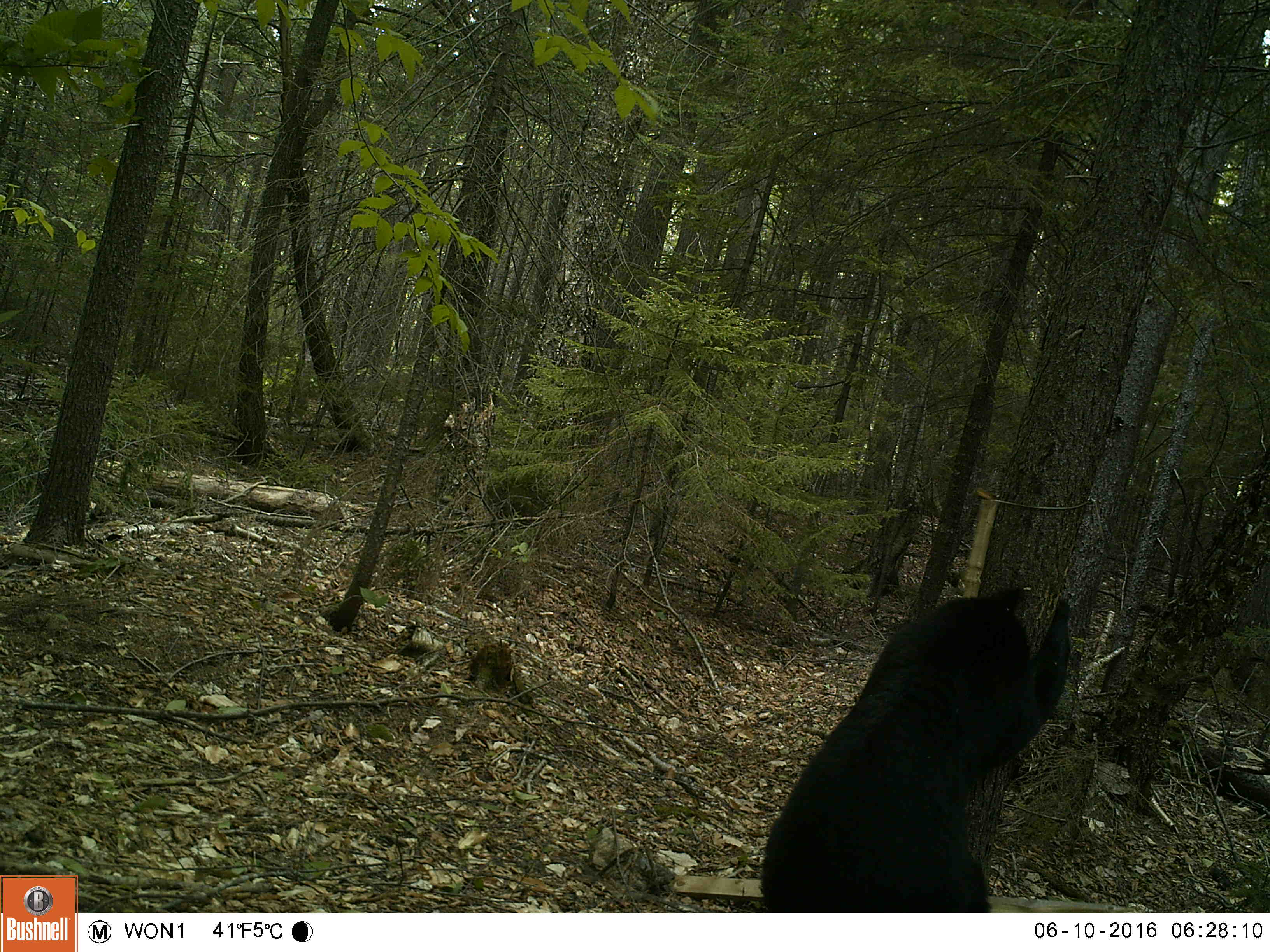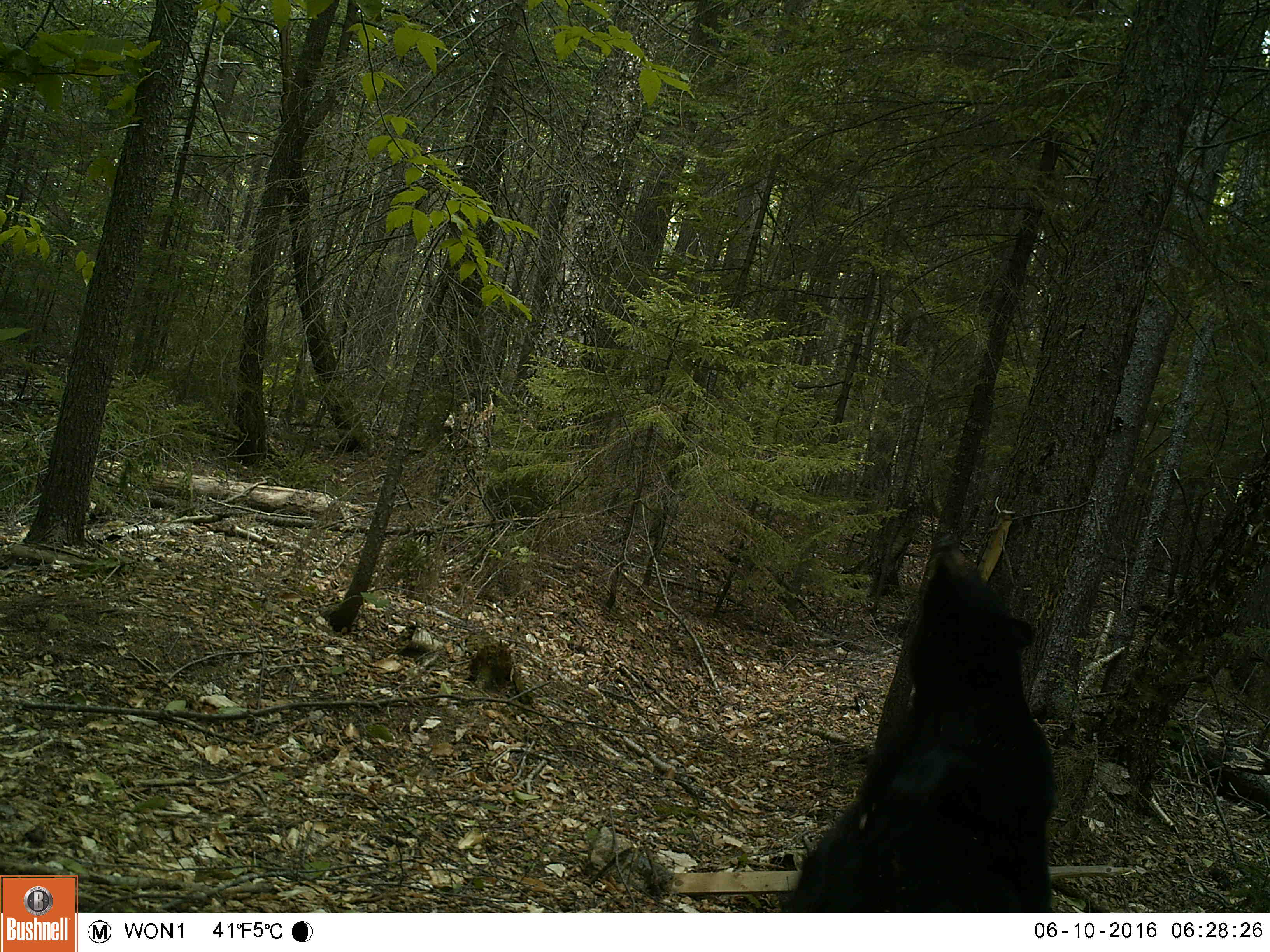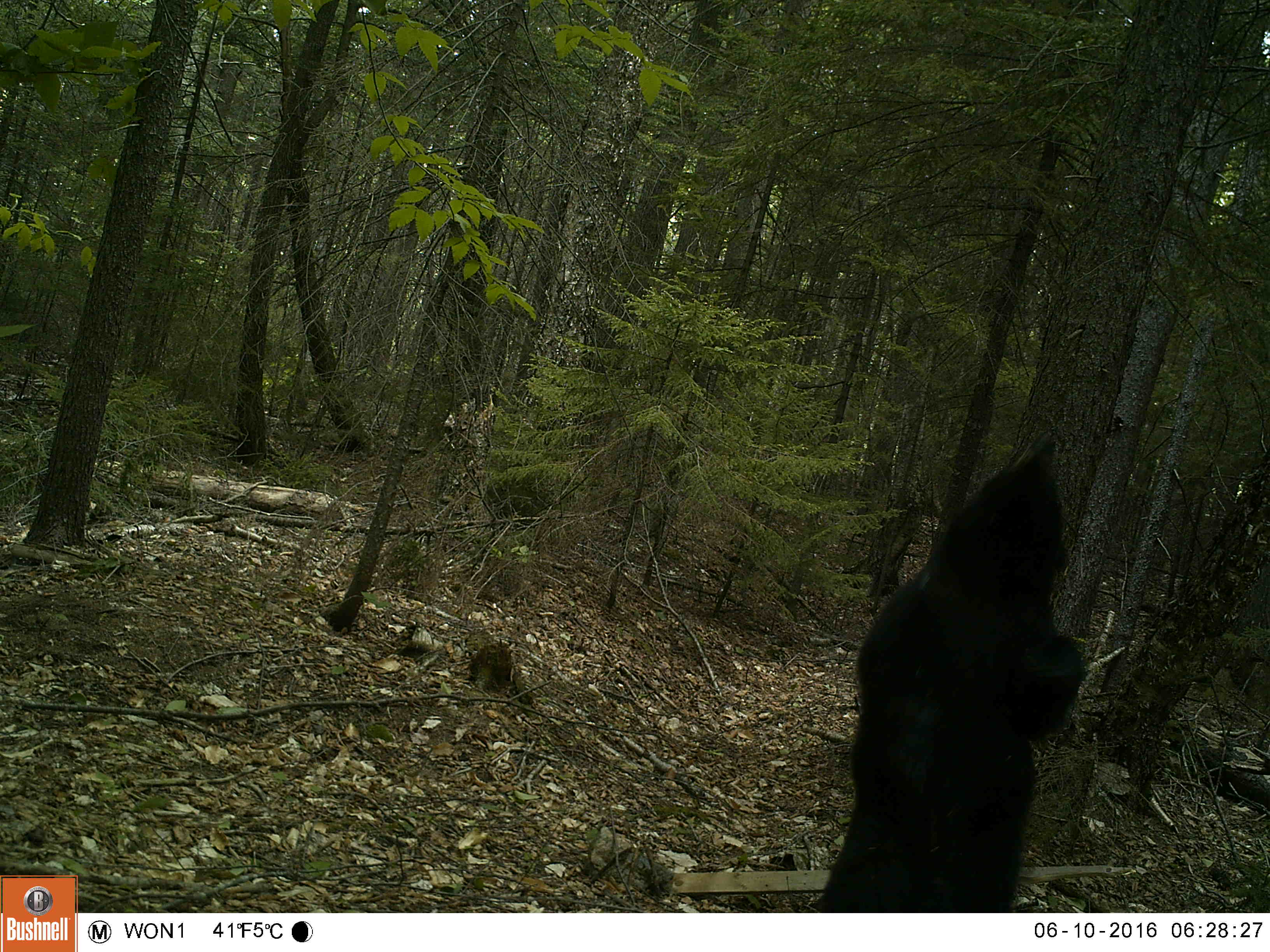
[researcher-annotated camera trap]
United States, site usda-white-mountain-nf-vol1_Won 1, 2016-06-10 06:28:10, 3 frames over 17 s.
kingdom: Animalia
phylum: Chordata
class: Mammalia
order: Carnivora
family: Ursidae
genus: Ursus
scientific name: Ursus americanus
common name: black bear